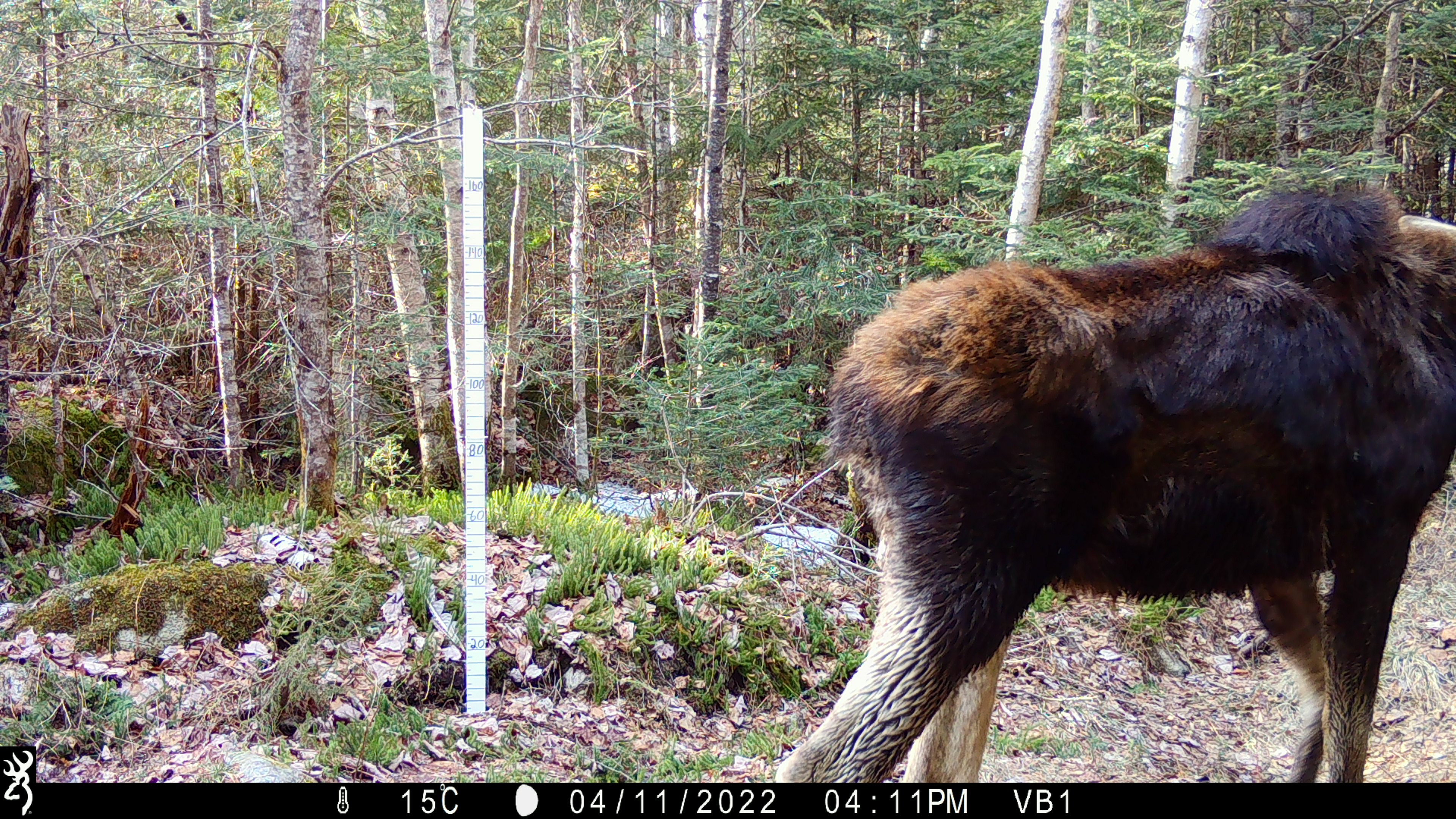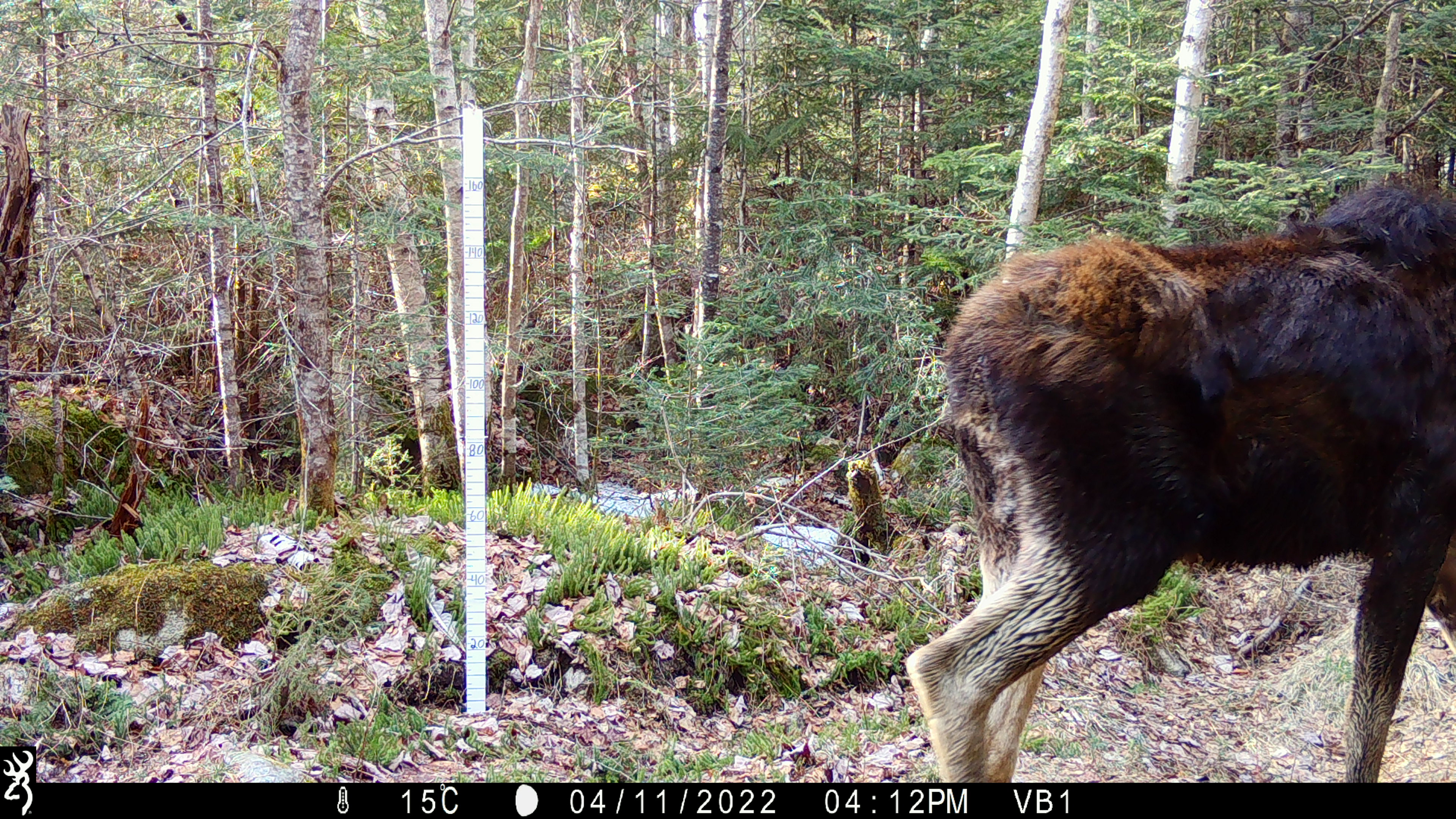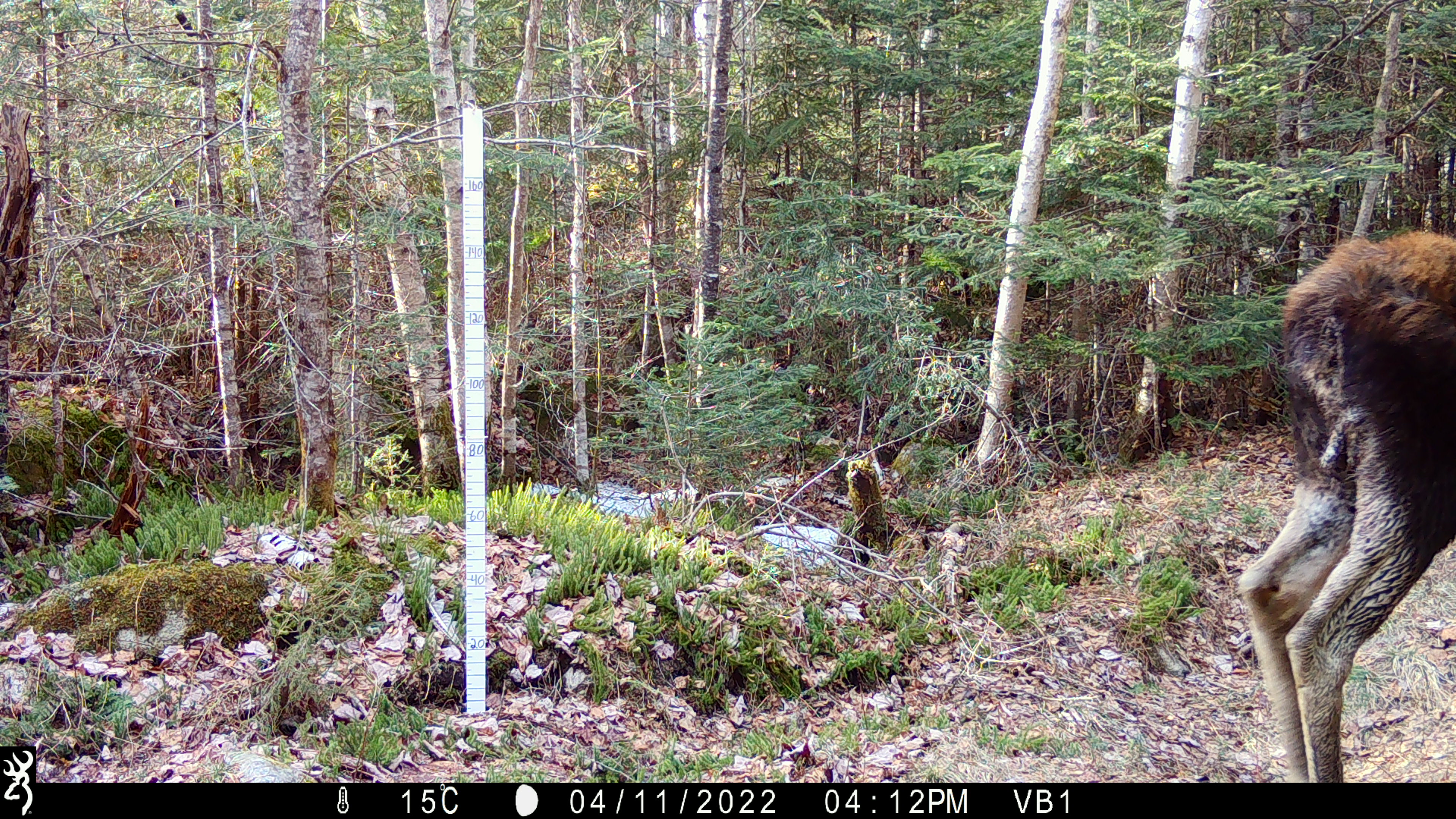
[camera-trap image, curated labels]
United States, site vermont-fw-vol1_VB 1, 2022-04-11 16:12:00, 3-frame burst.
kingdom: Animalia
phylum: Chordata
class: Mammalia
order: Artiodactyla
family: Cervidae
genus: Alces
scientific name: Alces alces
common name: moose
Moose (Alces alces).